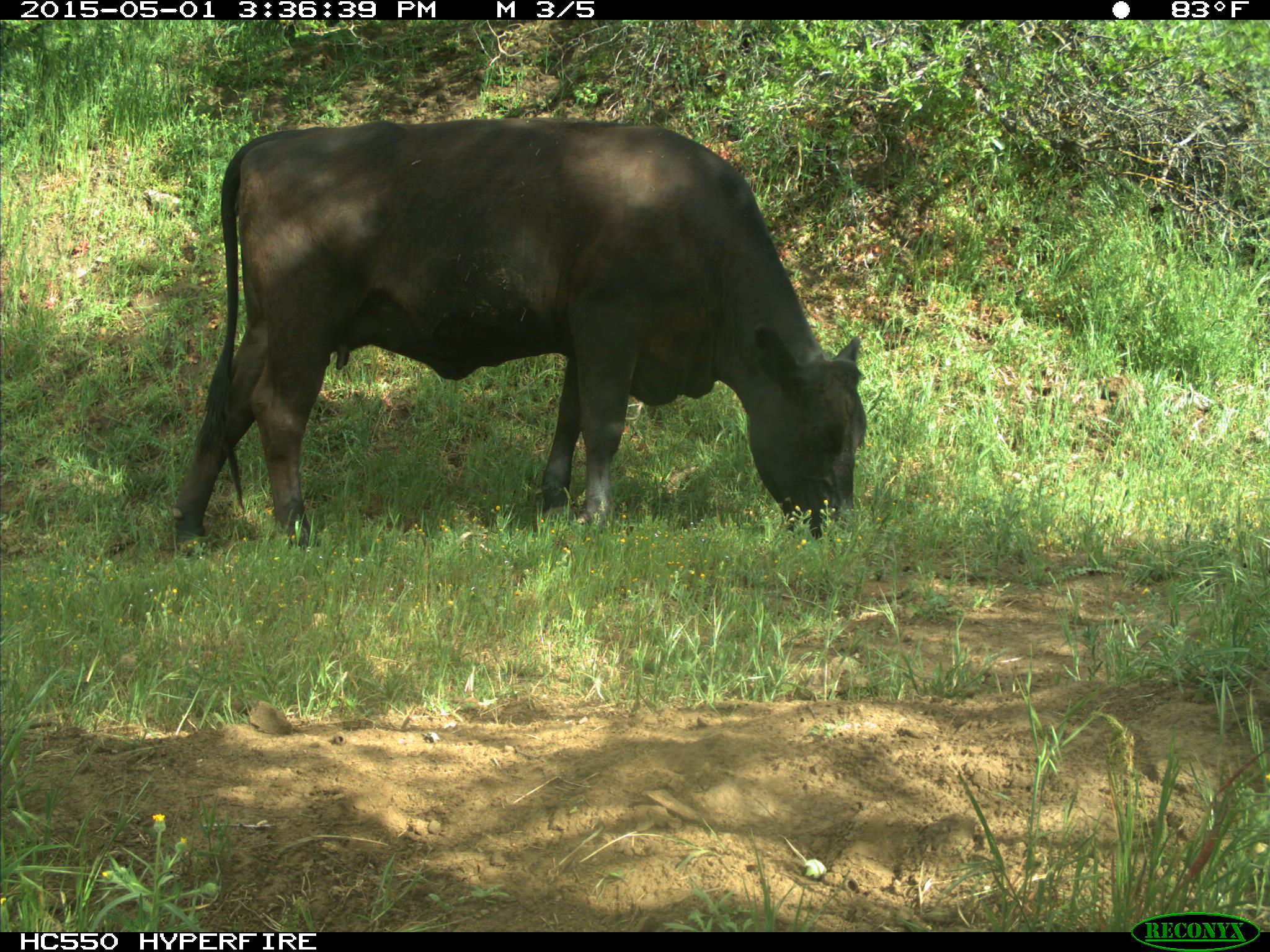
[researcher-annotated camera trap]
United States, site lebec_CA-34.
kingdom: Animalia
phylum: Chordata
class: Mammalia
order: Artiodactyla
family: Bovidae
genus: Bos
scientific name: Bos taurus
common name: domestic cow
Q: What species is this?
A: Bos taurus (domestic cow).